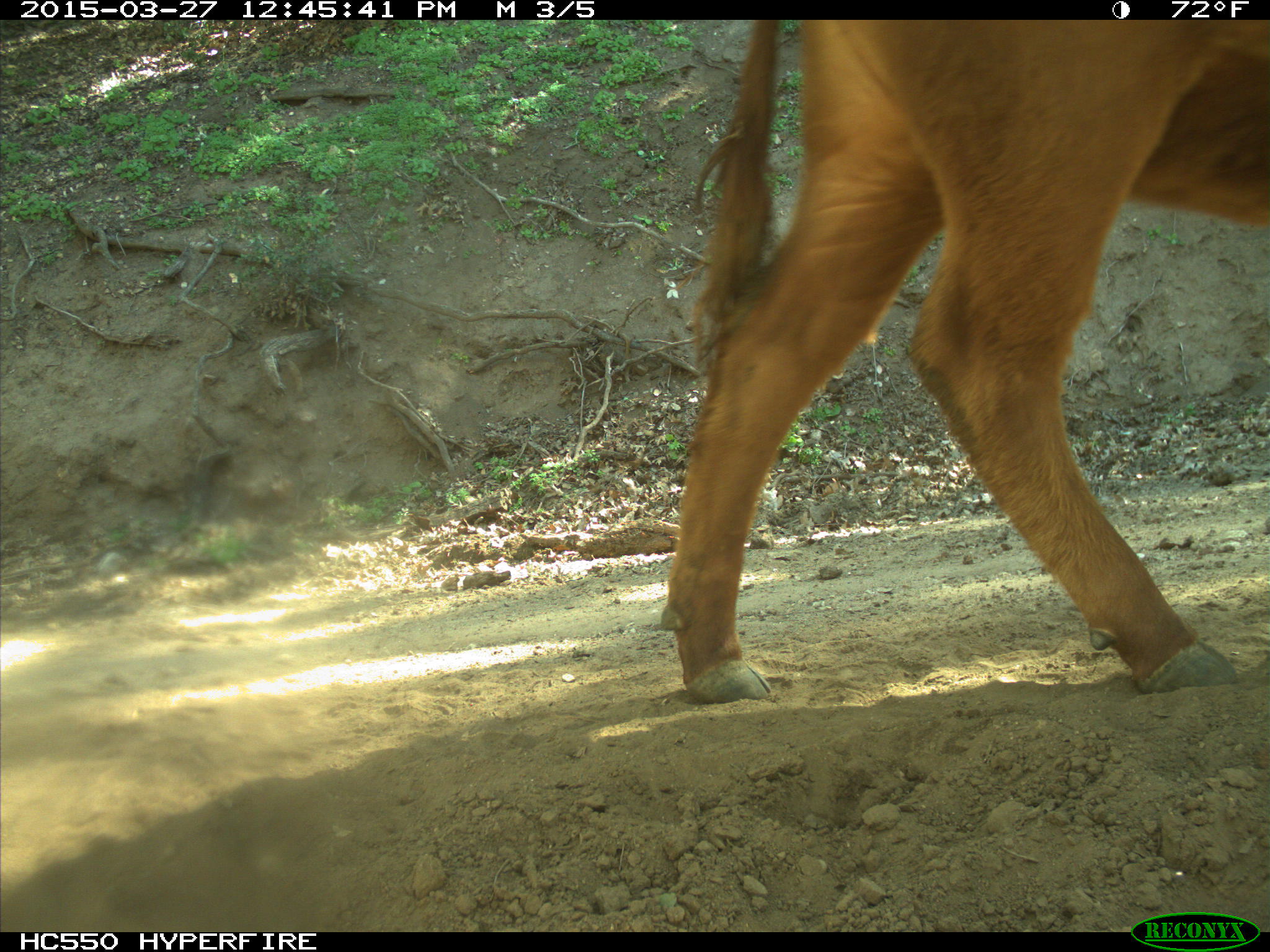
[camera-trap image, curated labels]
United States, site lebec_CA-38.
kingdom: Animalia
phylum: Chordata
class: Mammalia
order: Artiodactyla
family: Bovidae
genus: Bos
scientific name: Bos taurus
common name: domestic cow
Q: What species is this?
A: Bos taurus (domestic cow).